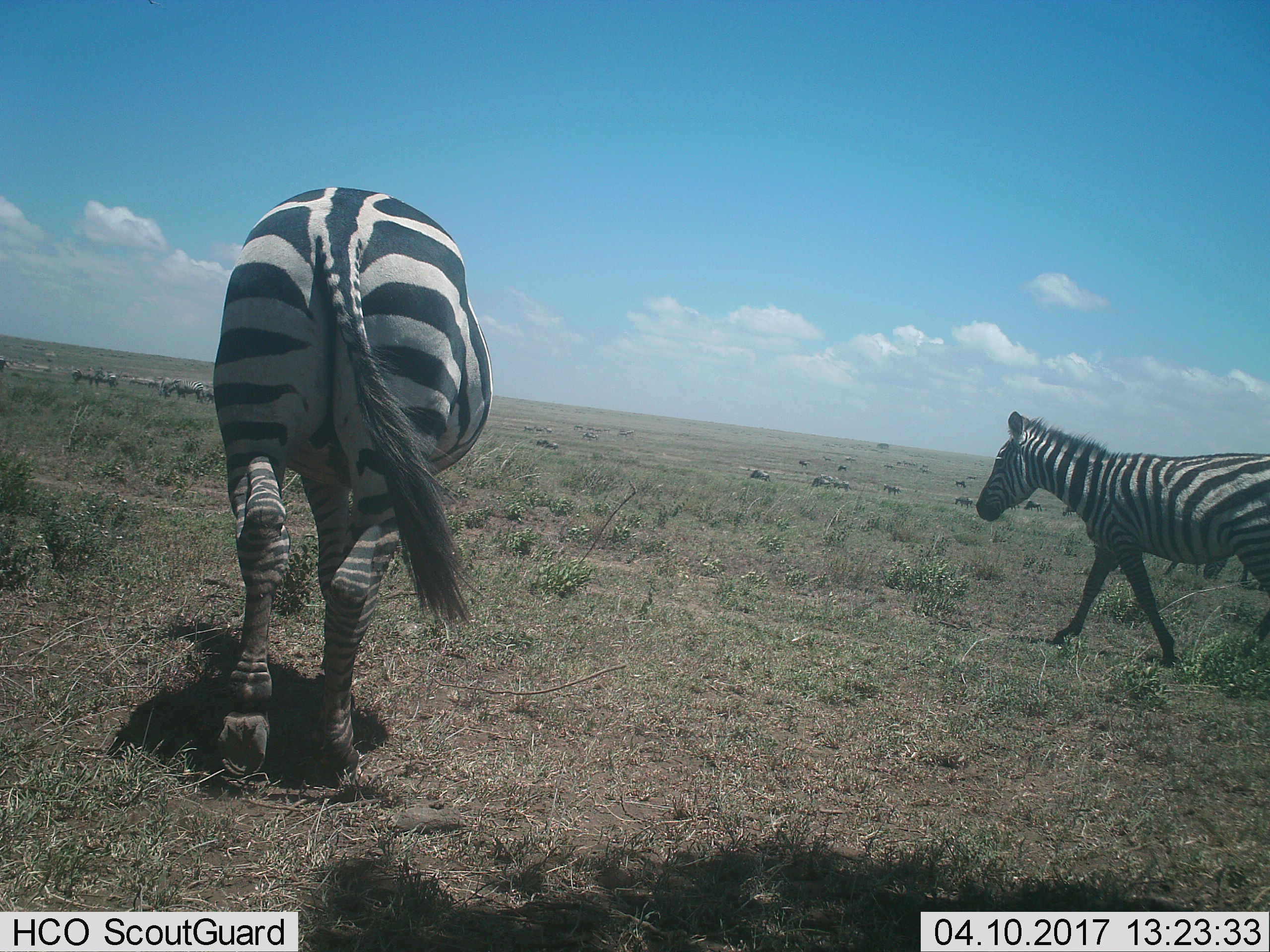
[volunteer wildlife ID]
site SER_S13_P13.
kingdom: Animalia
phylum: Chordata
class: Mammalia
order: Perissodactyla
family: Equidae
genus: Equus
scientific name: Equus quagga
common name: plains zebra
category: zebraplains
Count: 11-50.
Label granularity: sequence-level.